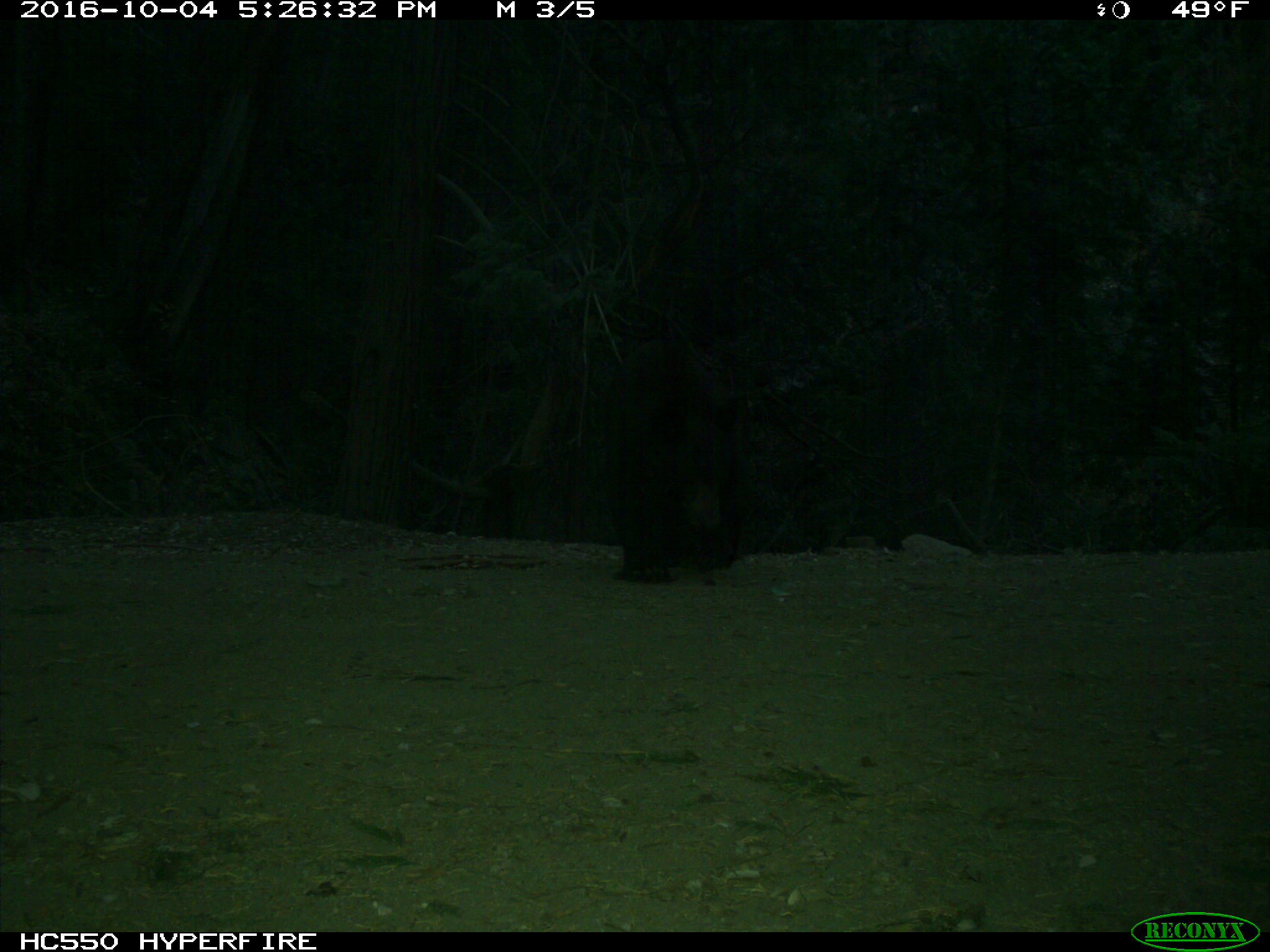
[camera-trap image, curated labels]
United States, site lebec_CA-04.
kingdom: Animalia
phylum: Chordata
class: Mammalia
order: Carnivora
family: Ursidae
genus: Ursus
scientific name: Ursus americanus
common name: american black bear